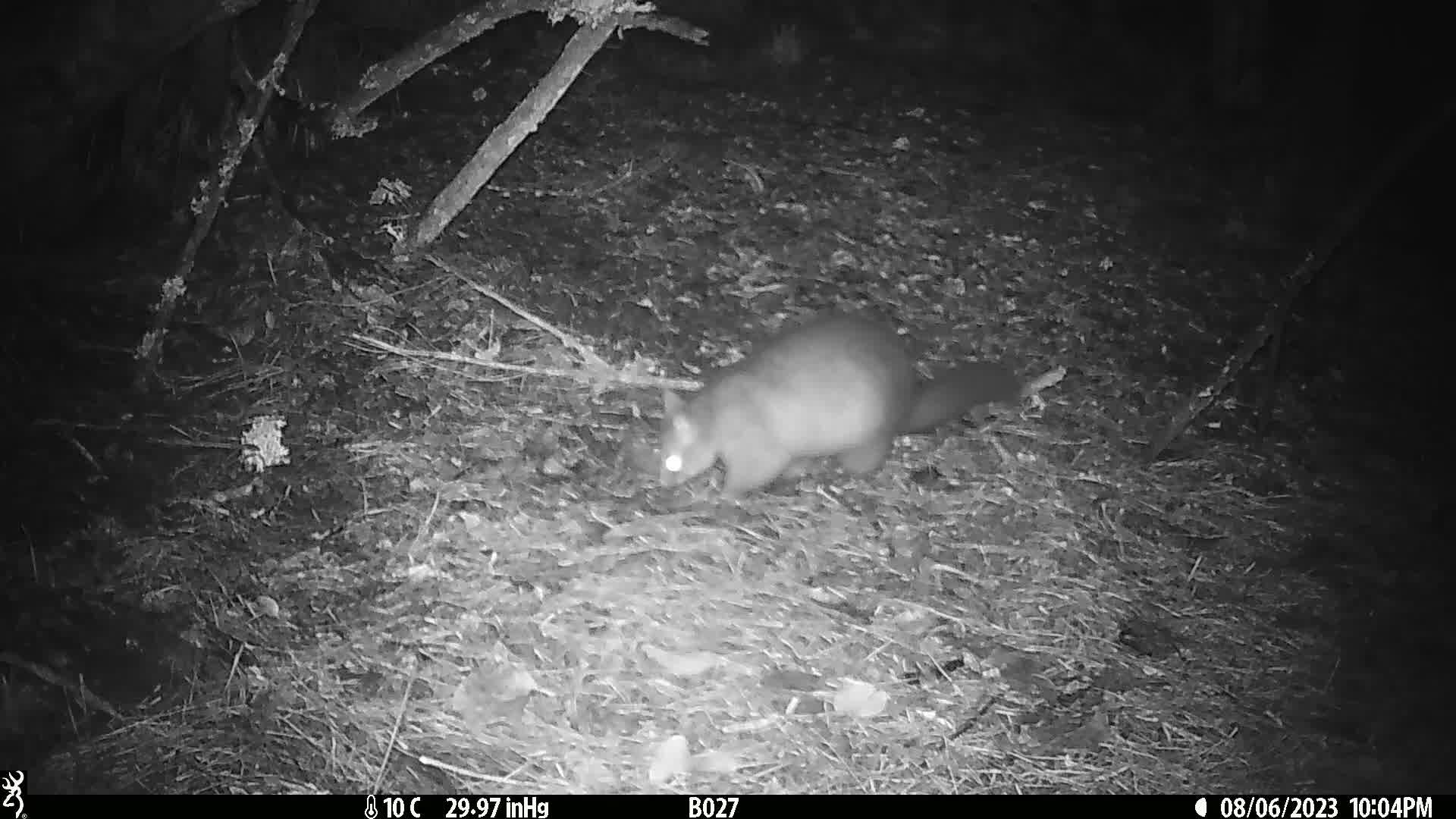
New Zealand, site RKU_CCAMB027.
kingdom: Animalia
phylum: Chordata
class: Mammalia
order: Diprotodontia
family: Phalangeridae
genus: Trichosurus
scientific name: Trichosurus vulpecula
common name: common brushtail possum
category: possum